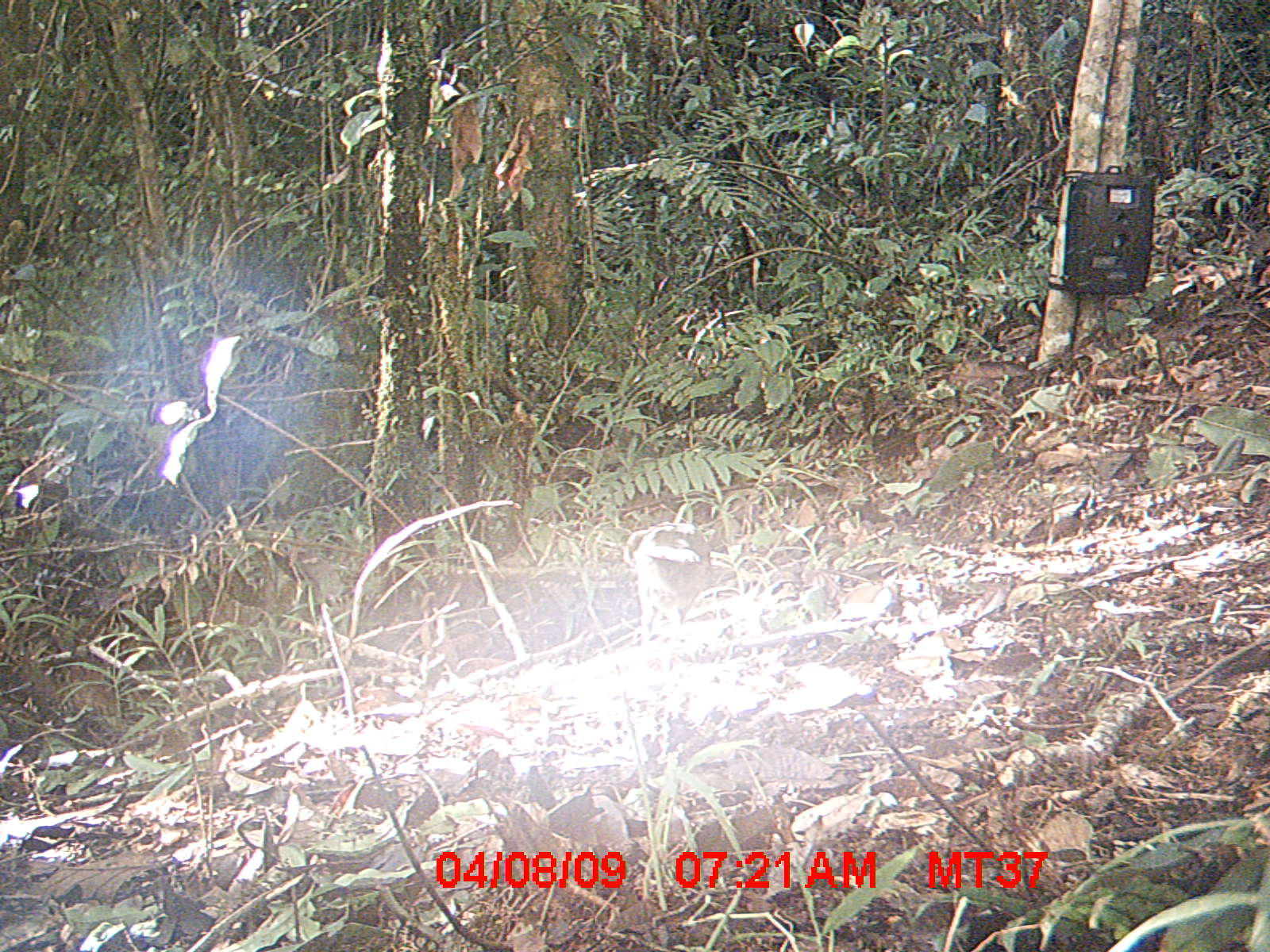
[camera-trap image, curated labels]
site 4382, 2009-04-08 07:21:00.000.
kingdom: Animalia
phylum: Chordata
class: Mammalia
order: Rodentia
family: Nesomyidae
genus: Nesomys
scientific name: Nesomys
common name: nesomys rodents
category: nesomys sp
Nesomys sp (nesomys rodents) (Nesomys), count 1.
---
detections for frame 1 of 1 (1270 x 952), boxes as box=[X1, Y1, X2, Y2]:
nesomys sp: box=[622, 521, 711, 648]